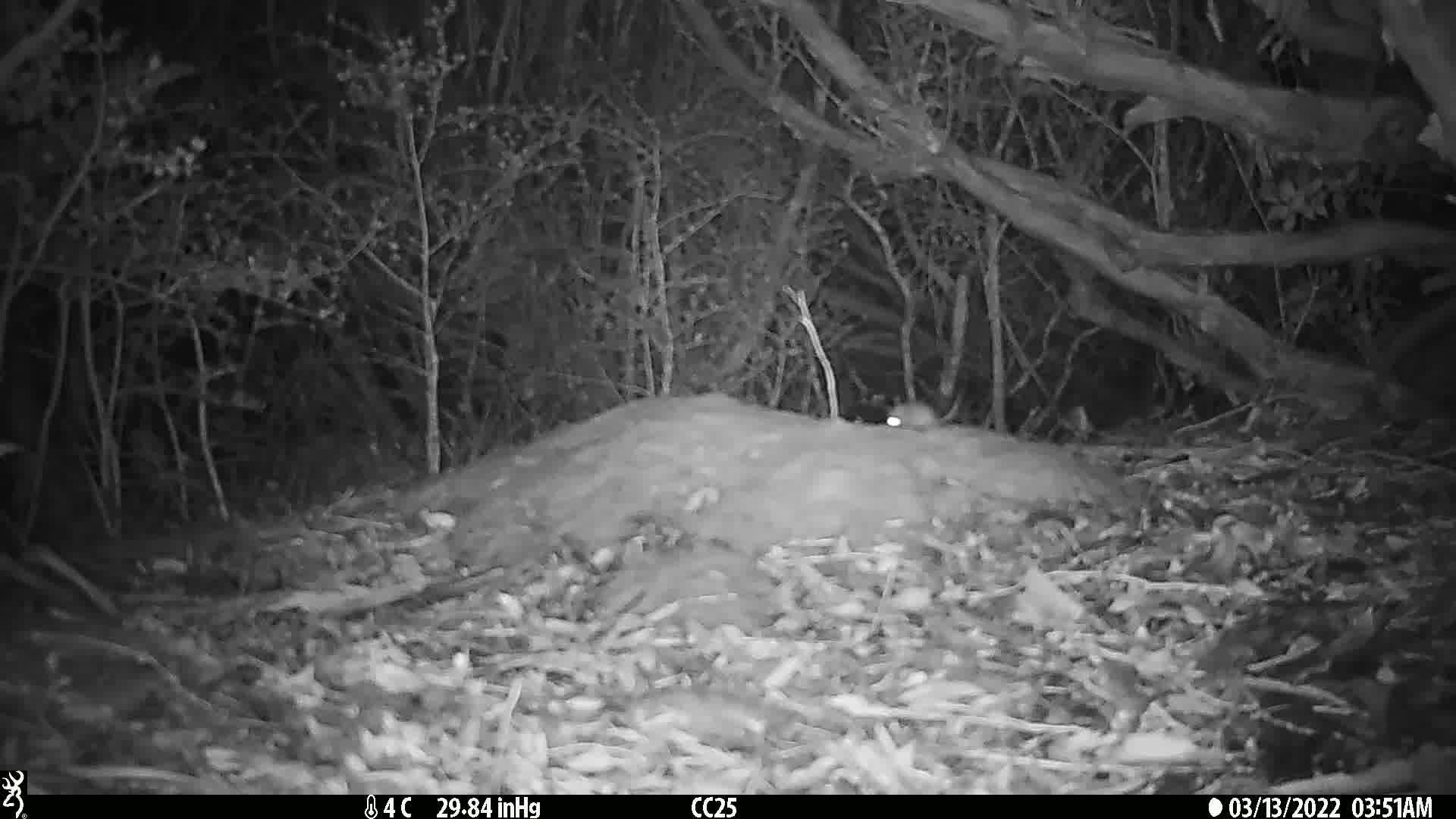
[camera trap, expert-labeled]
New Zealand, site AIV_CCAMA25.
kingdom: Animalia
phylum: Chordata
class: Mammalia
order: Rodentia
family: Muridae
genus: Mus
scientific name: Mus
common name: mouse